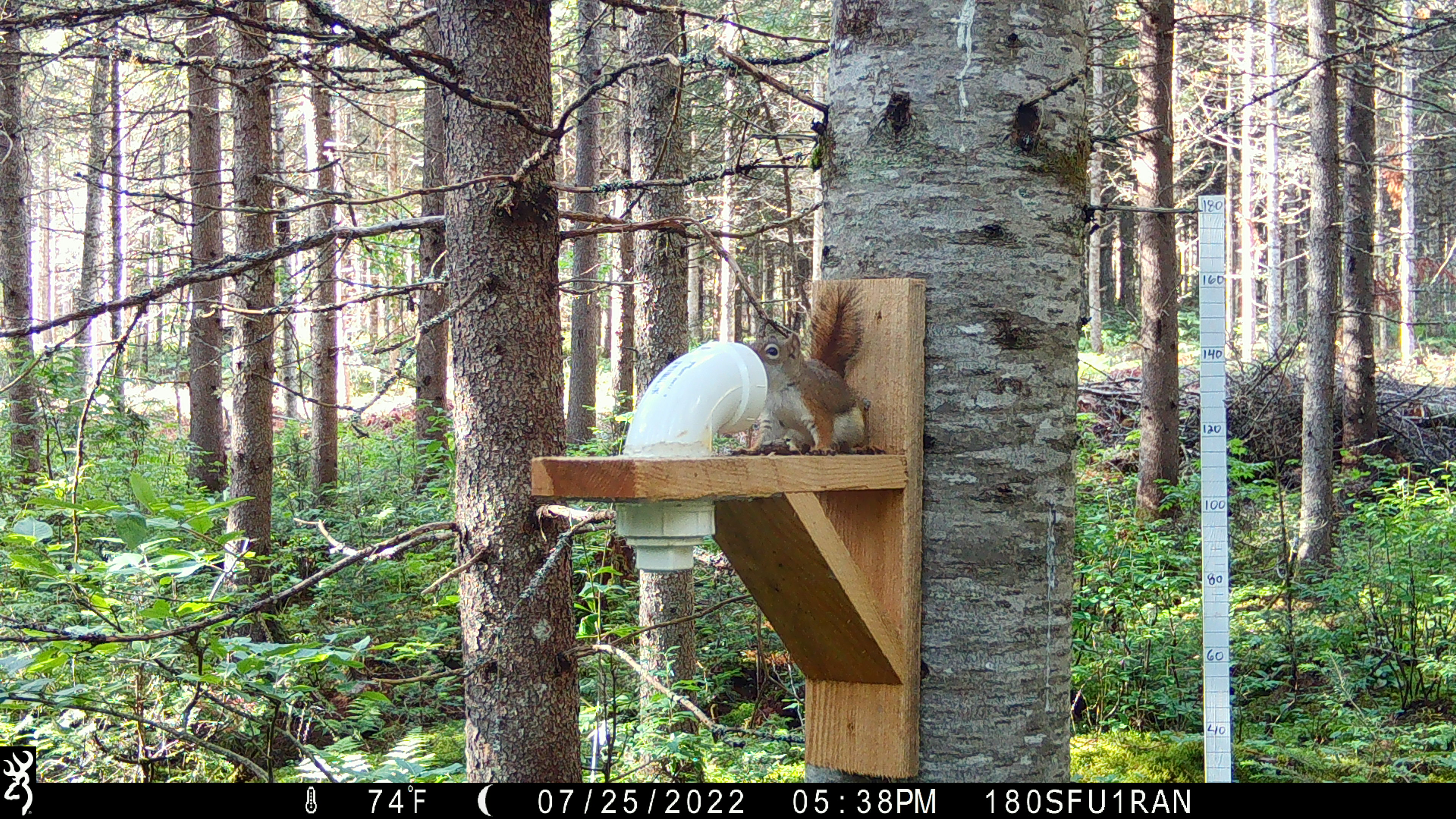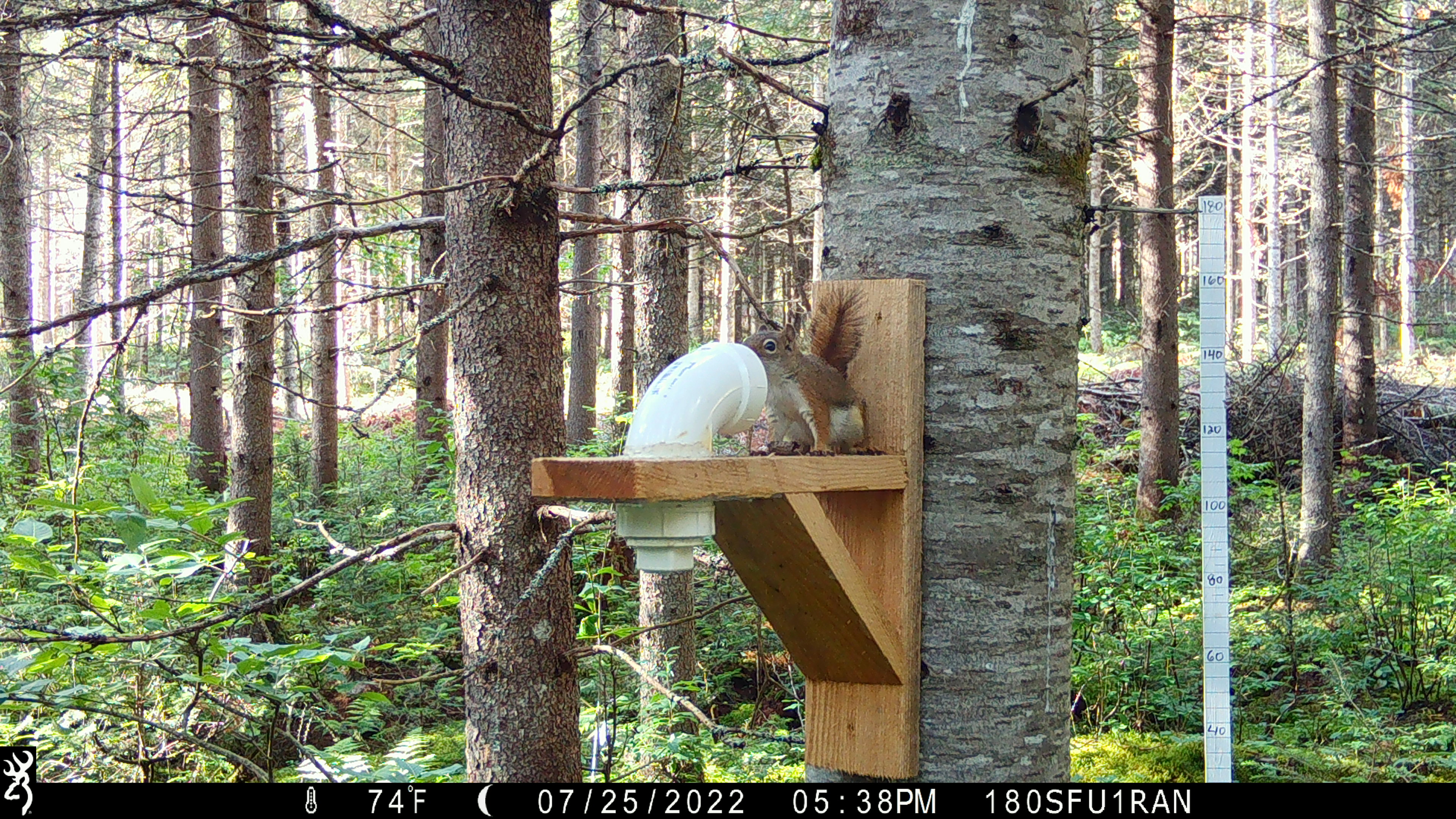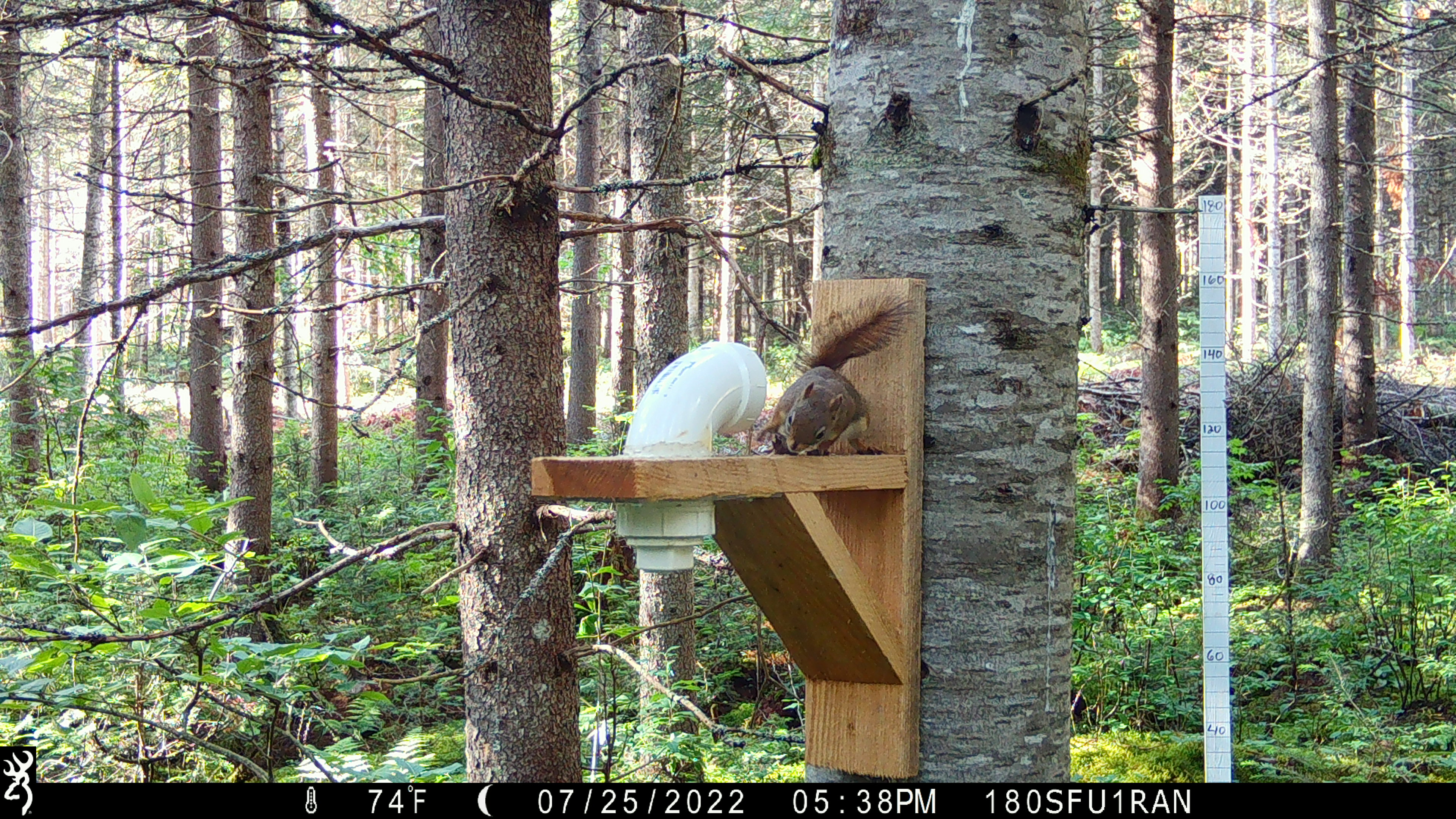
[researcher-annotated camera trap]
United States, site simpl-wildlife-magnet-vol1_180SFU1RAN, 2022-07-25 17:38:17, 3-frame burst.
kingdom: Animalia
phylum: Chordata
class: Mammalia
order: Rodentia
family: Sciuridae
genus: Tamiasciurus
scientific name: Tamiasciurus hudsonicus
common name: red squirrel